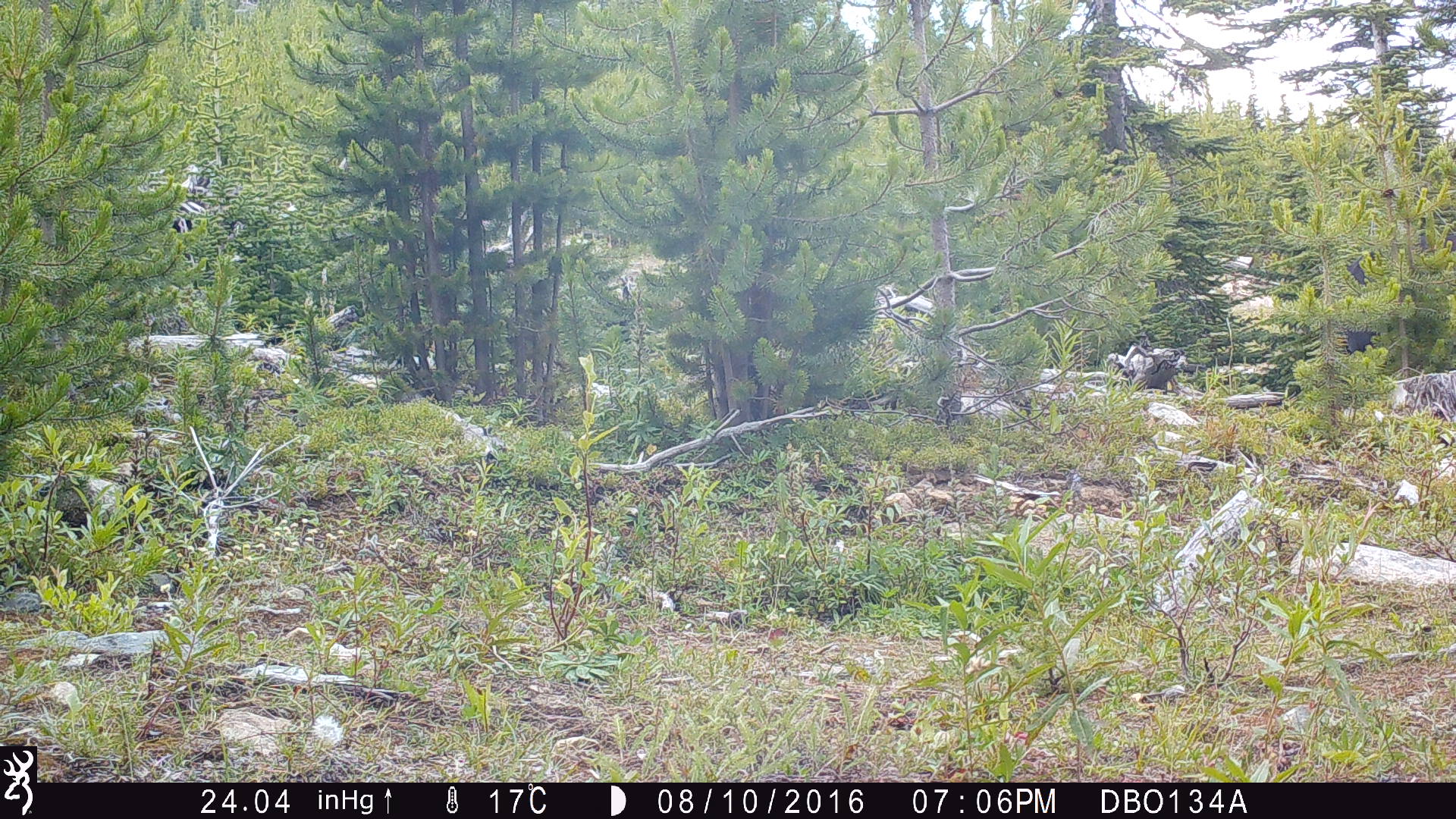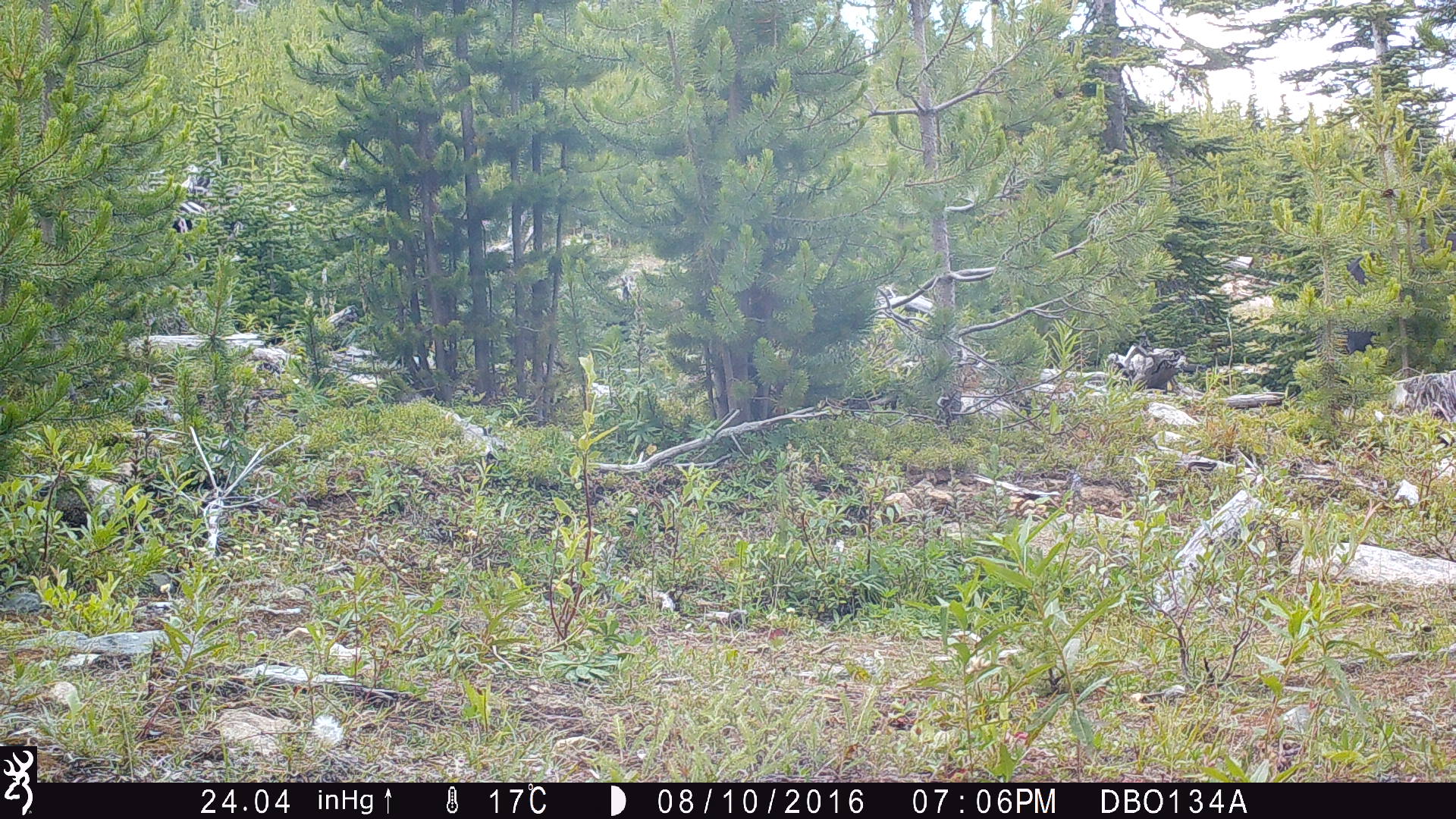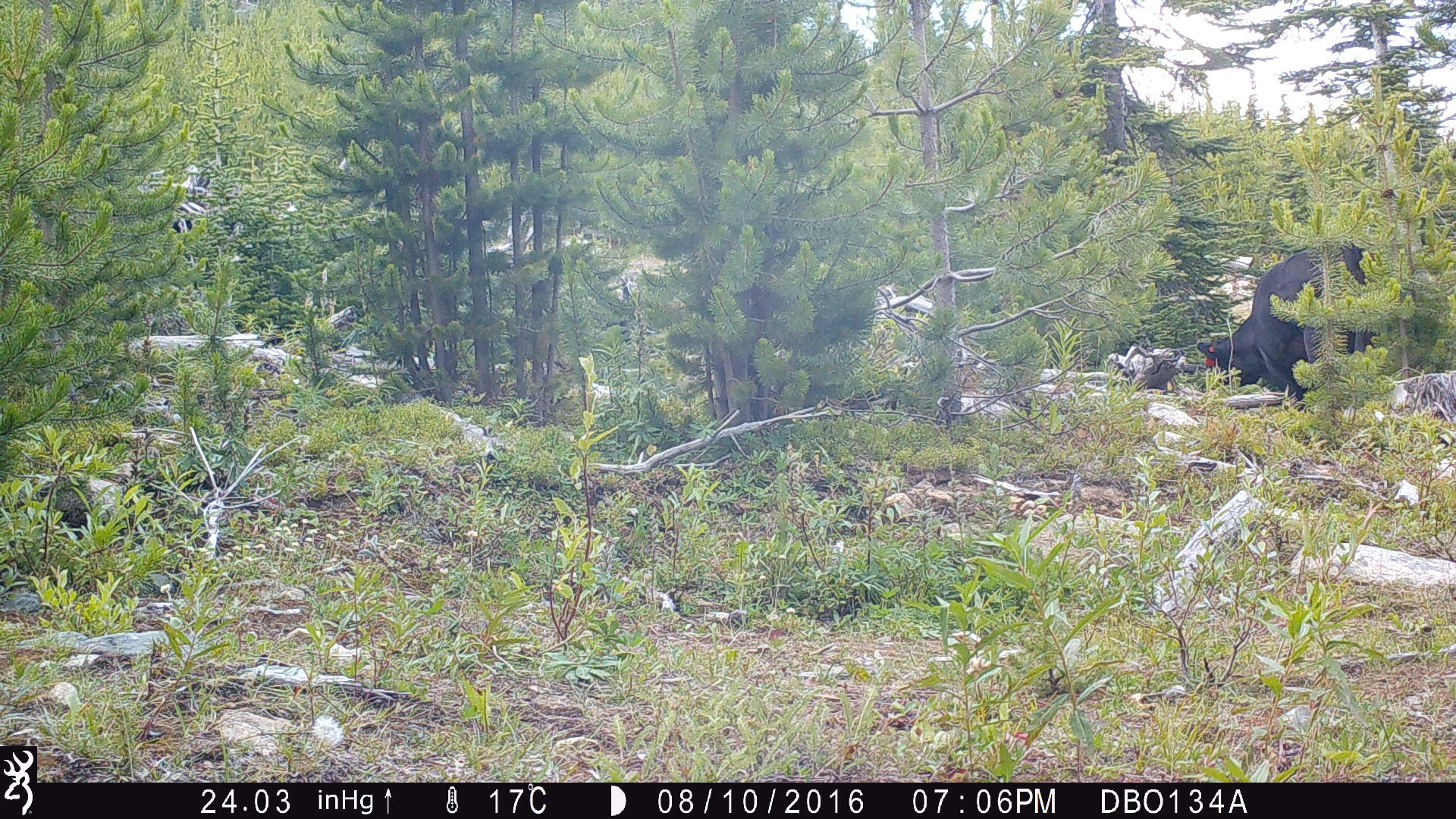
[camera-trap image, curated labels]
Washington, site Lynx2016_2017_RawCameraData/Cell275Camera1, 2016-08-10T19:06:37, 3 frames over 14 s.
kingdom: Animalia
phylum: Chordata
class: Mammalia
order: Artiodactyla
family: Bovidae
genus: Bos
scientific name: Bos taurus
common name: domestic cattle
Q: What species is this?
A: Domestic cattle (Bos taurus).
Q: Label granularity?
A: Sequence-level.